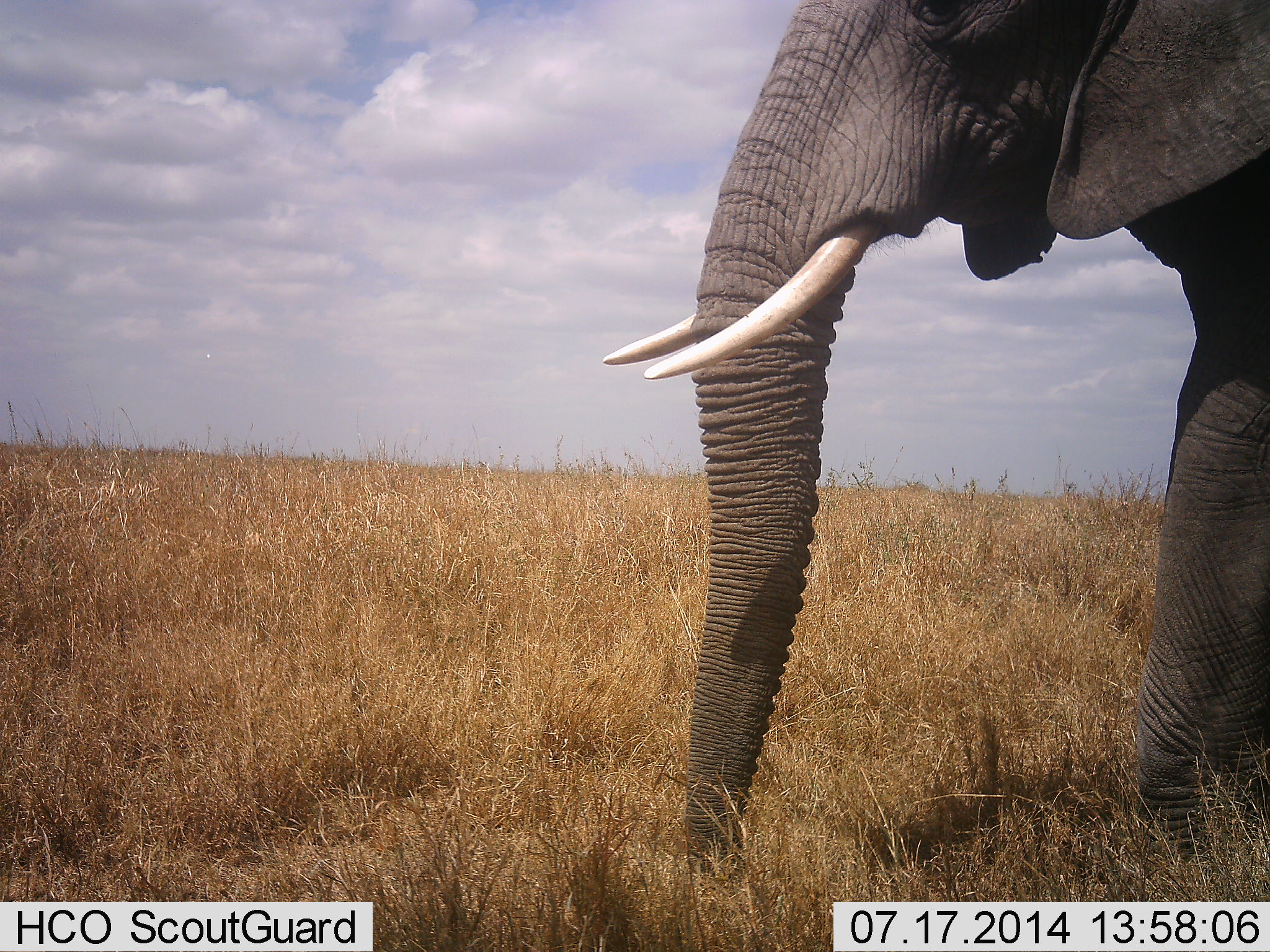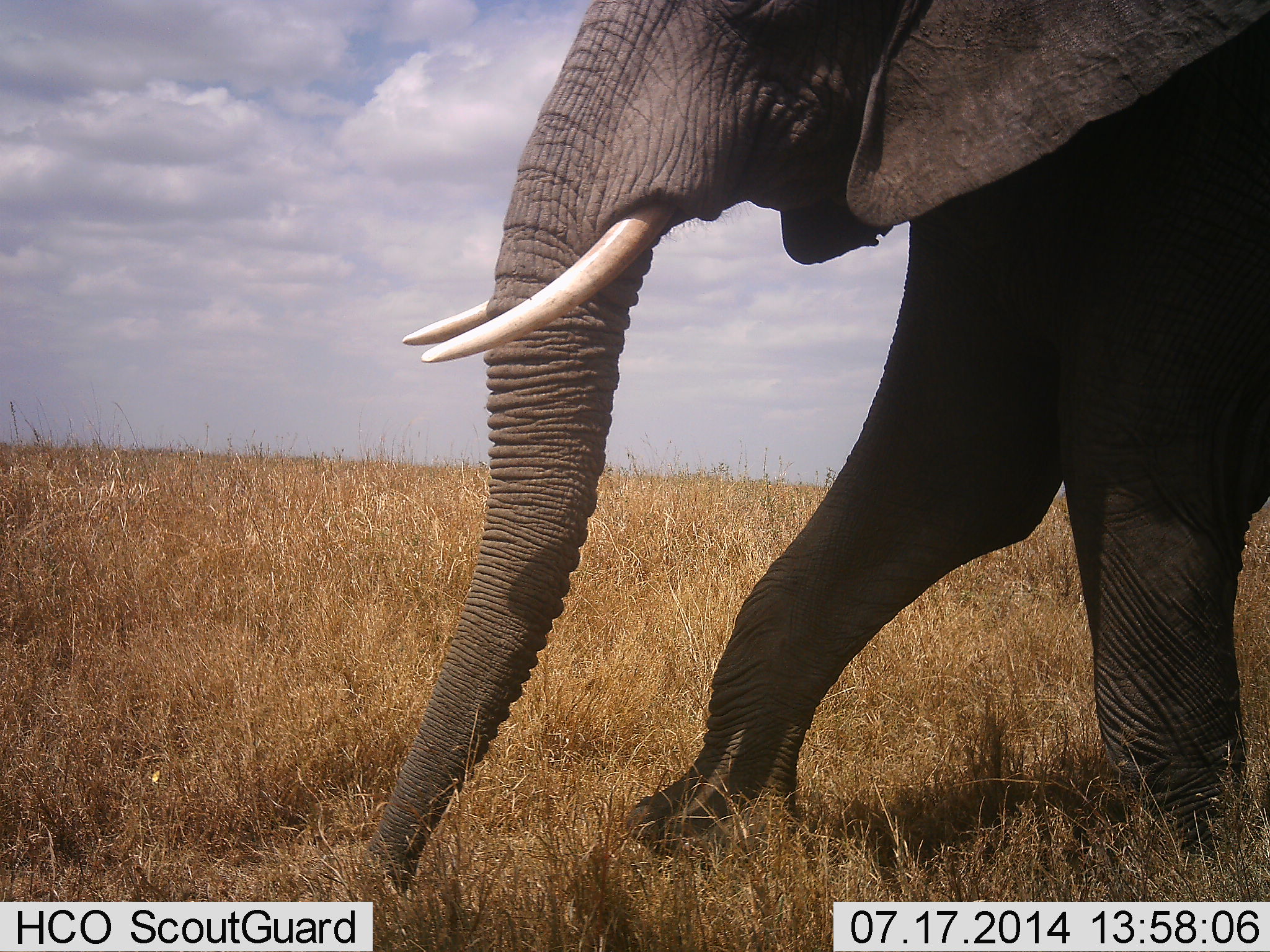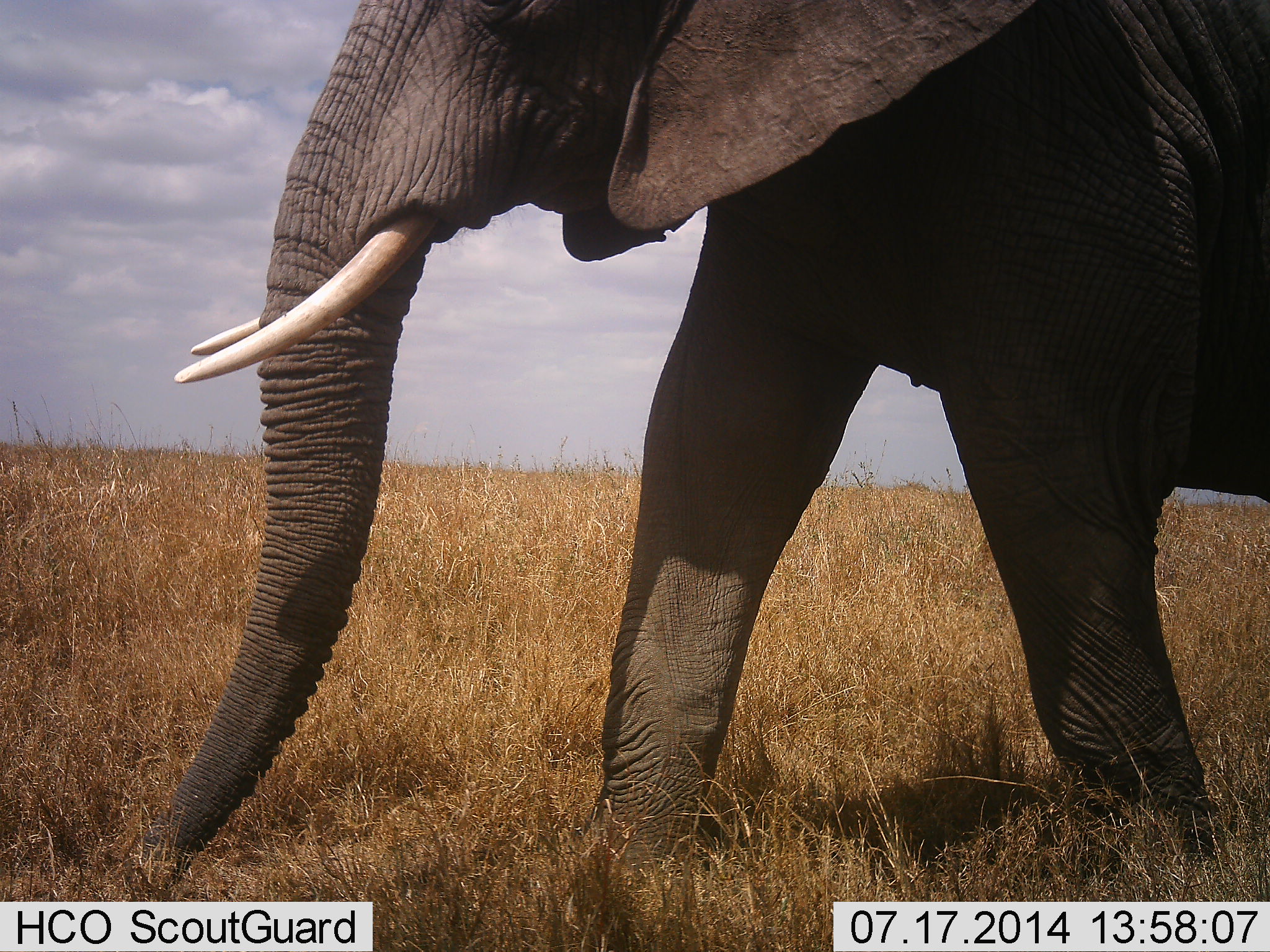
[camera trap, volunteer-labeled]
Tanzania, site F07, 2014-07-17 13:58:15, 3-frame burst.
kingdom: Animalia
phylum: Chordata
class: Mammalia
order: Proboscidea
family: Elephantidae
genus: Loxodonta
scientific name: Loxodonta africana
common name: african bush elephant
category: elephant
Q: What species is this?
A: Elephant (african bush elephant) (Loxodonta africana).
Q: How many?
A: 1.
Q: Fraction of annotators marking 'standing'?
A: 20%.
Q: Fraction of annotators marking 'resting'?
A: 0%.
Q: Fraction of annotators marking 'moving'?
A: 90%.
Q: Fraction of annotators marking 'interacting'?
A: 0%.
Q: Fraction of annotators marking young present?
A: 0%.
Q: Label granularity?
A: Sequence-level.